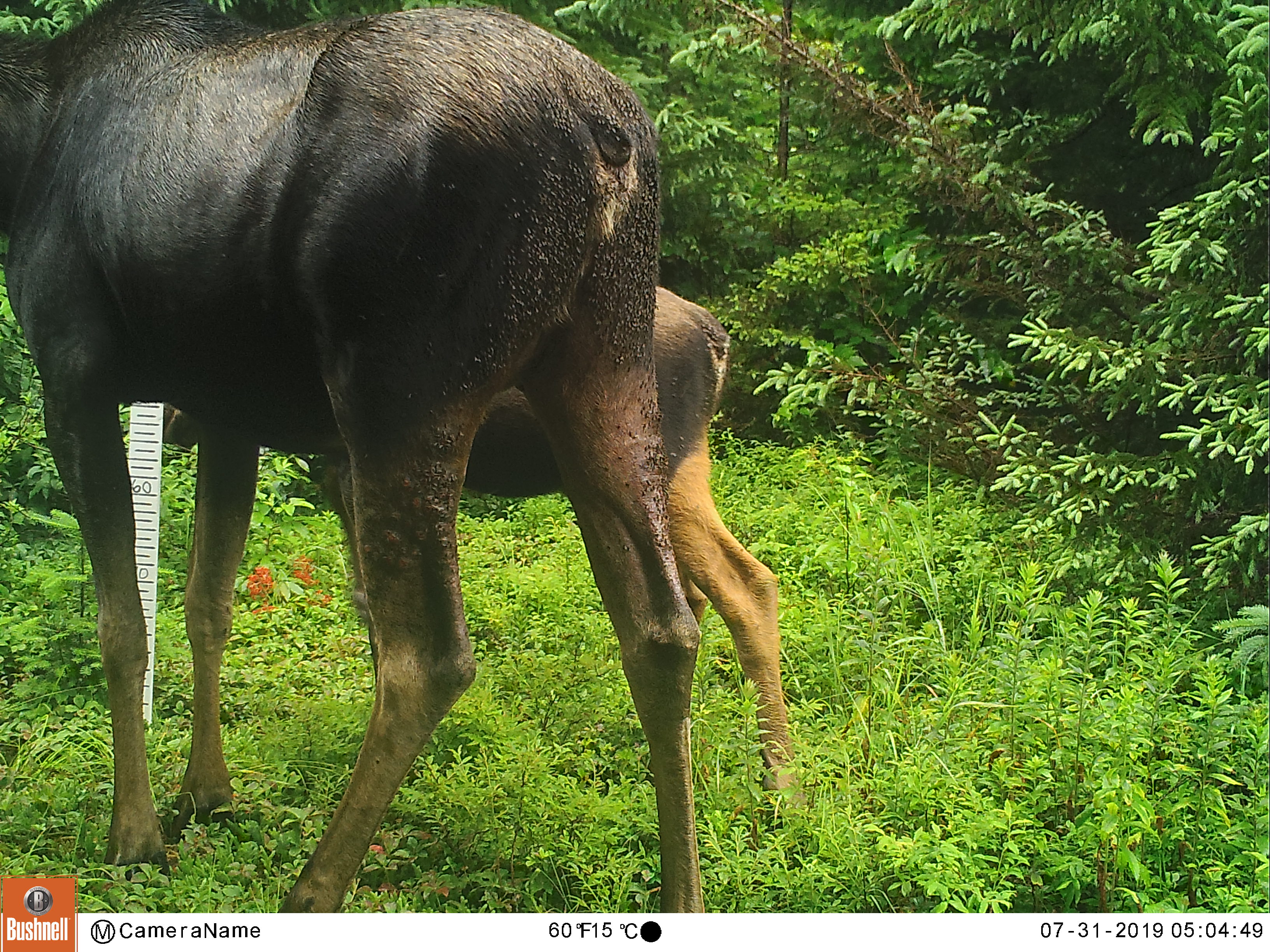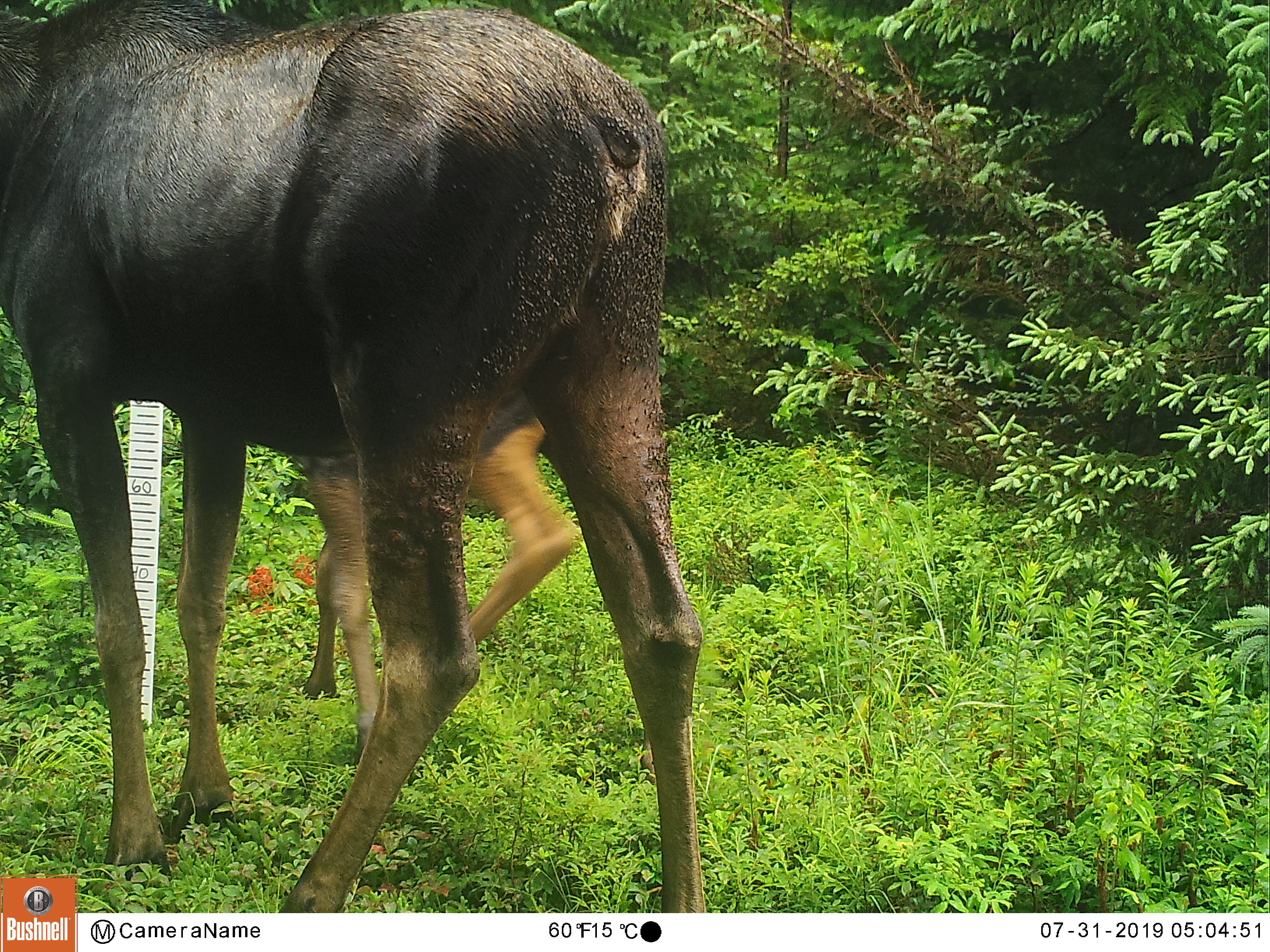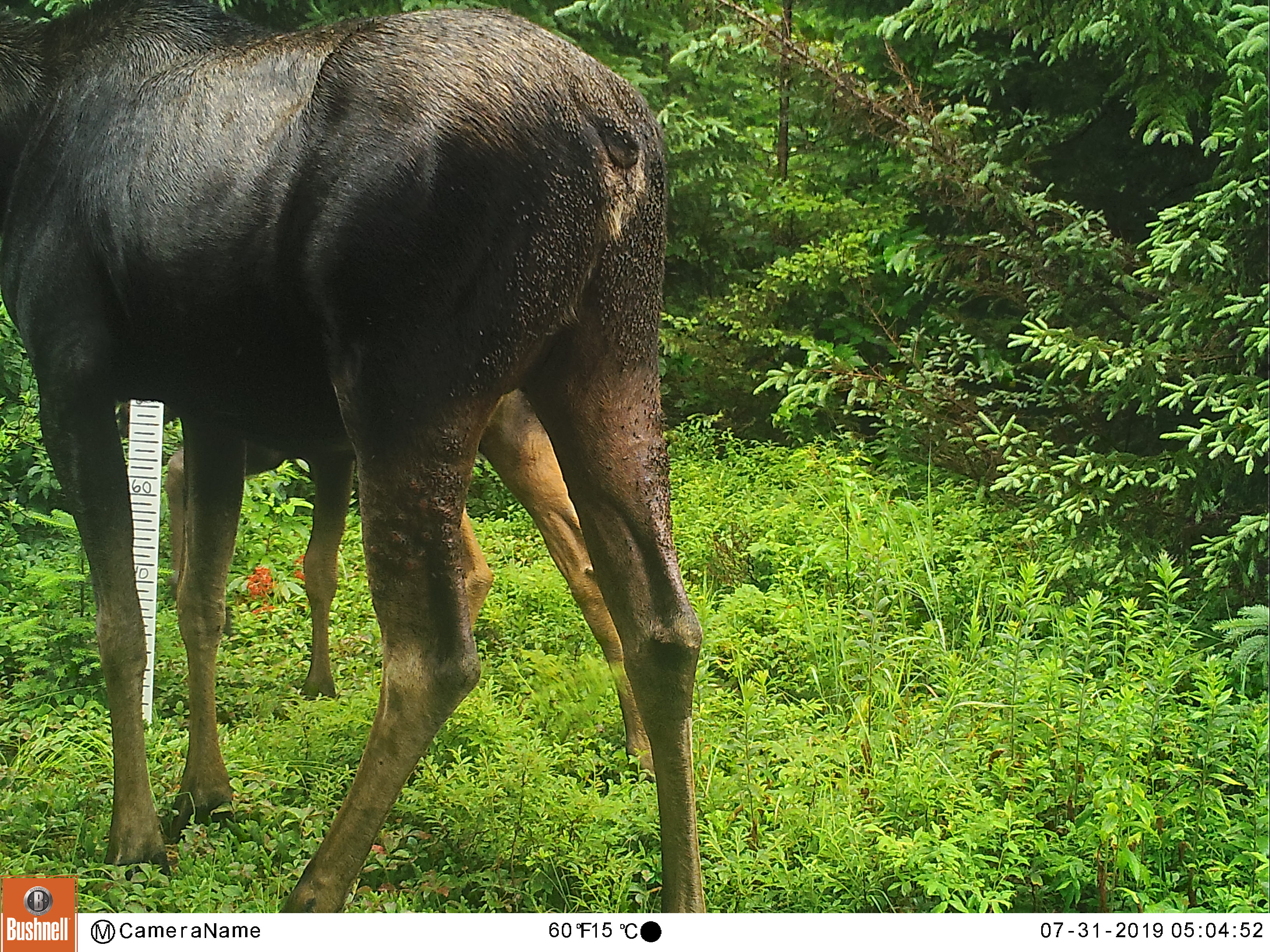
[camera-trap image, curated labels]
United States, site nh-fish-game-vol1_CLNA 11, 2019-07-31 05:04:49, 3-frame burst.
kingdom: Animalia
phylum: Chordata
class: Mammalia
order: Artiodactyla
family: Cervidae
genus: Alces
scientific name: Alces alces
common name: moose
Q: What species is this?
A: Moose (Alces alces).